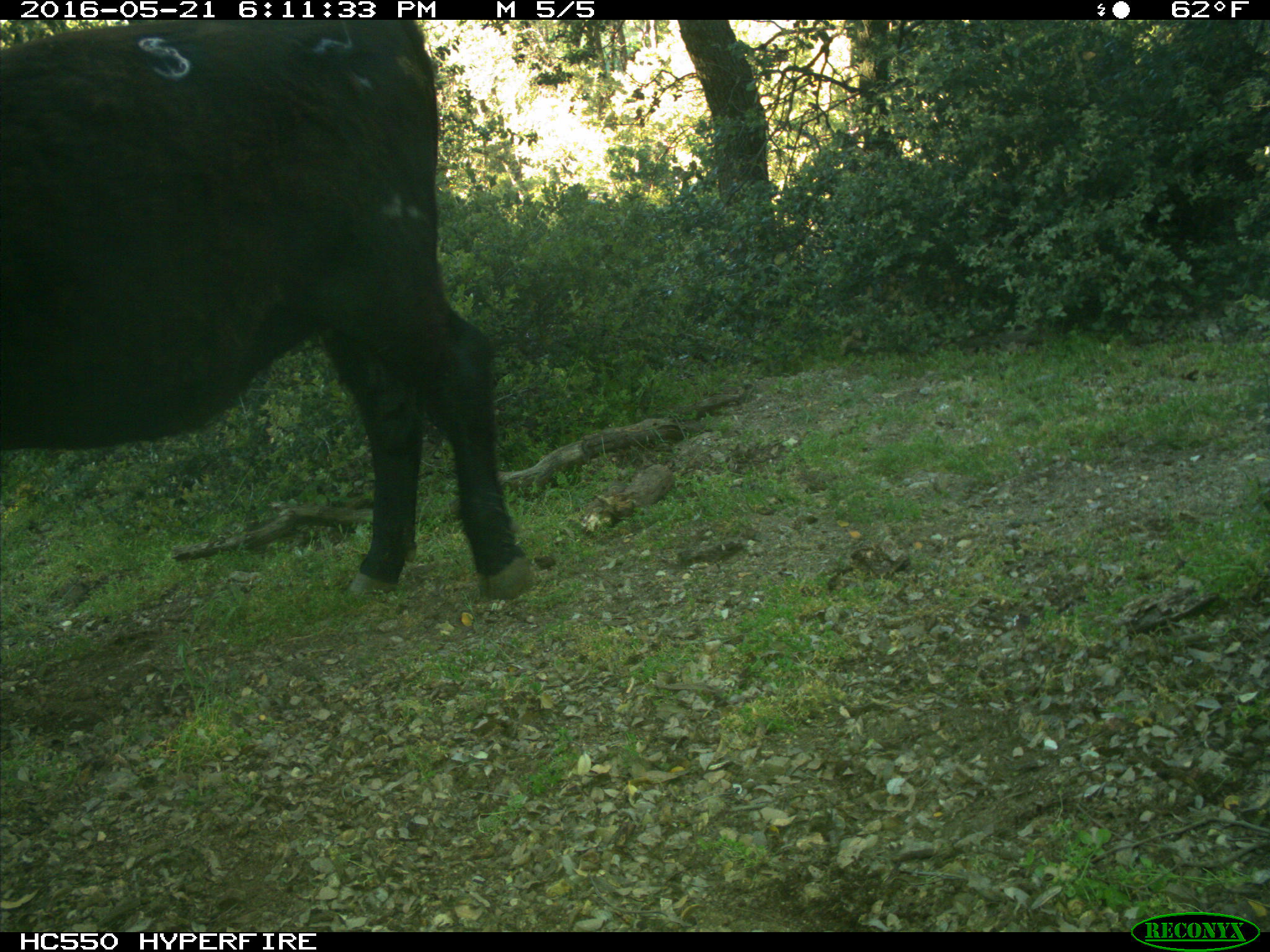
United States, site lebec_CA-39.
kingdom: Animalia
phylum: Chordata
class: Mammalia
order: Artiodactyla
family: Bovidae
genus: Bos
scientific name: Bos taurus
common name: domestic cow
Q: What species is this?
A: Bos taurus (domestic cow).